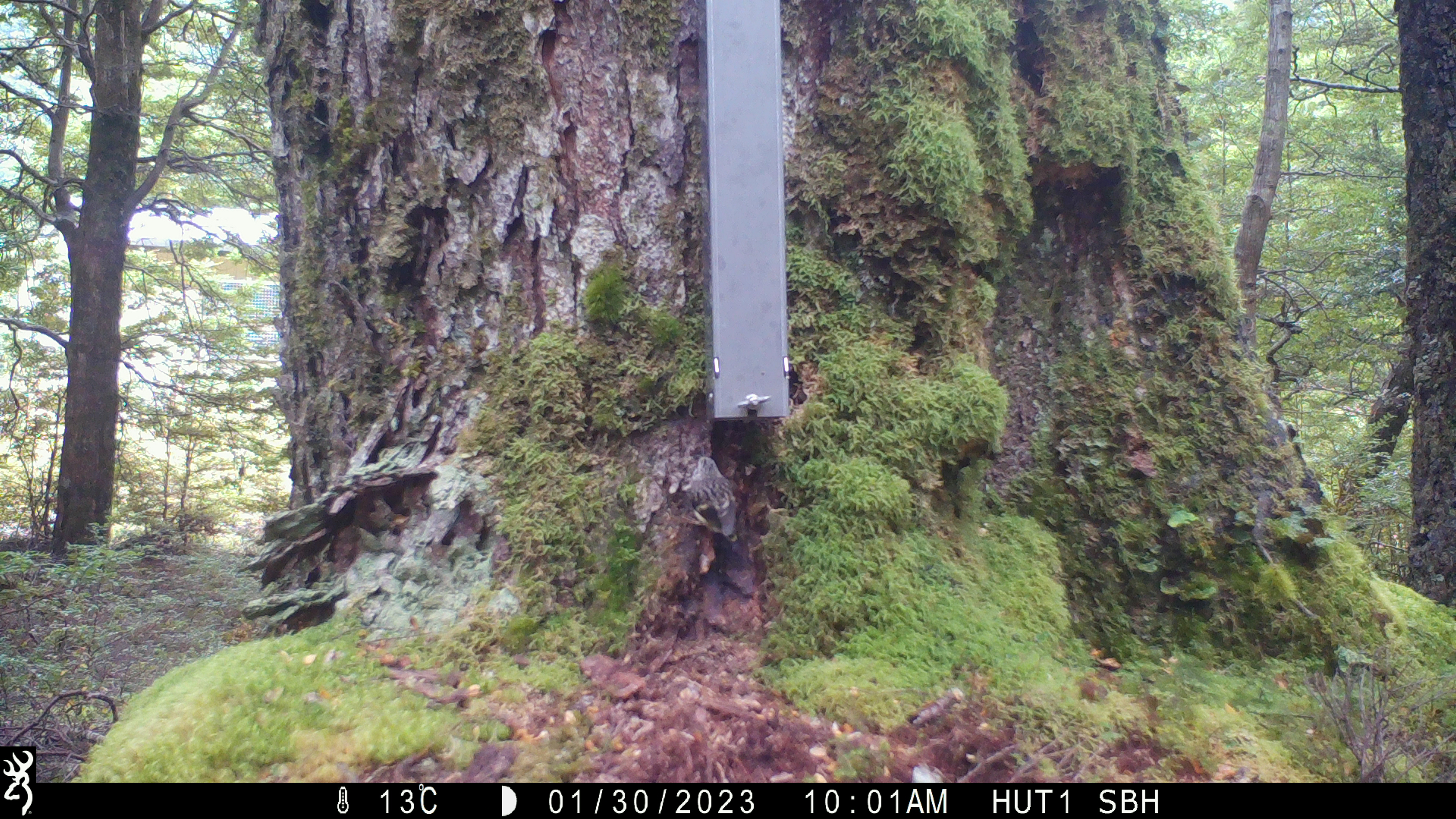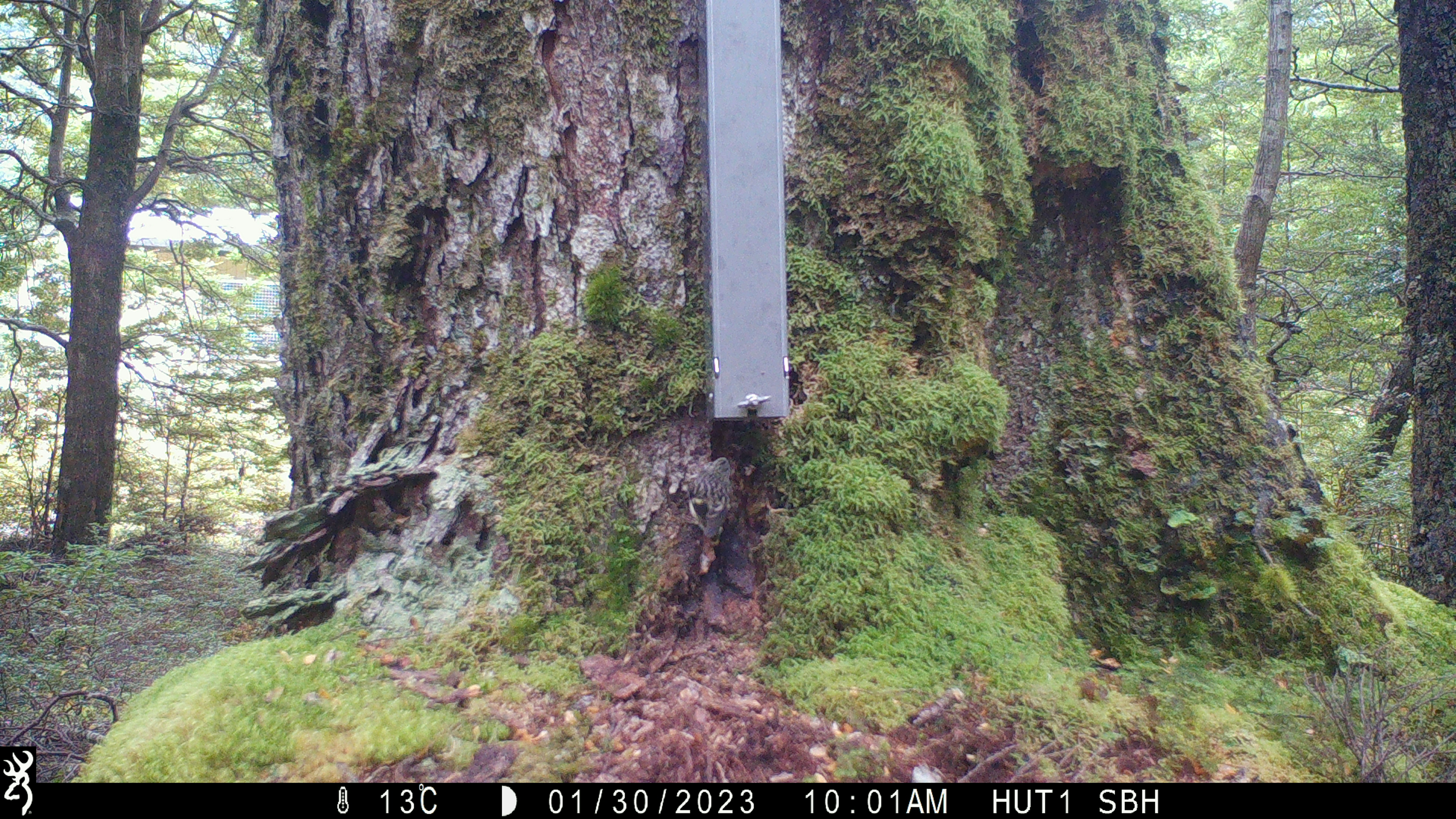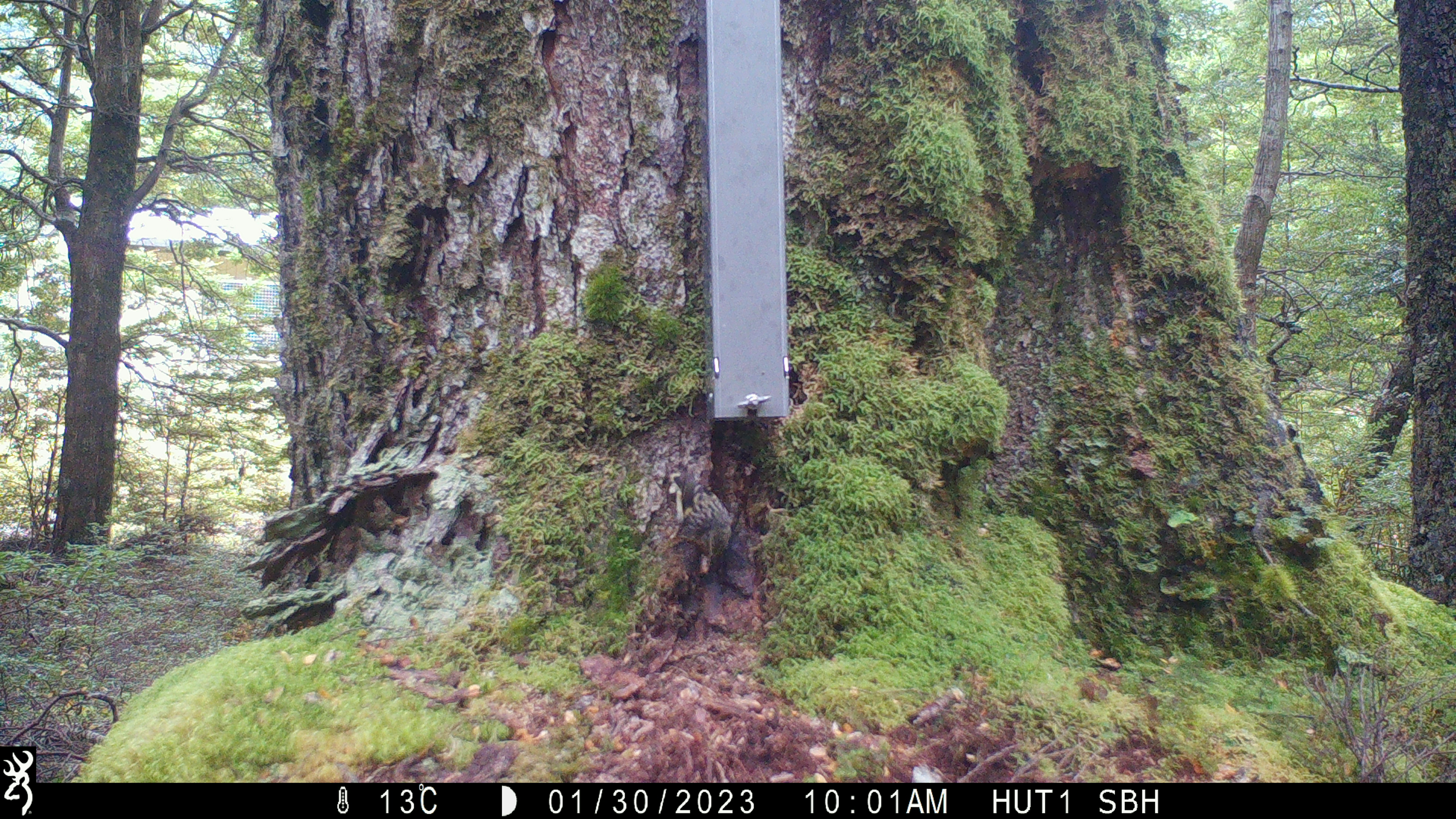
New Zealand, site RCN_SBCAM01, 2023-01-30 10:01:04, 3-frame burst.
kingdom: Animalia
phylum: Chordata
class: Aves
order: Passeriformes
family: Acanthisittidae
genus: Acanthisitta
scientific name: Acanthisitta chloris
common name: rifleman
Rifleman (Acanthisitta chloris).